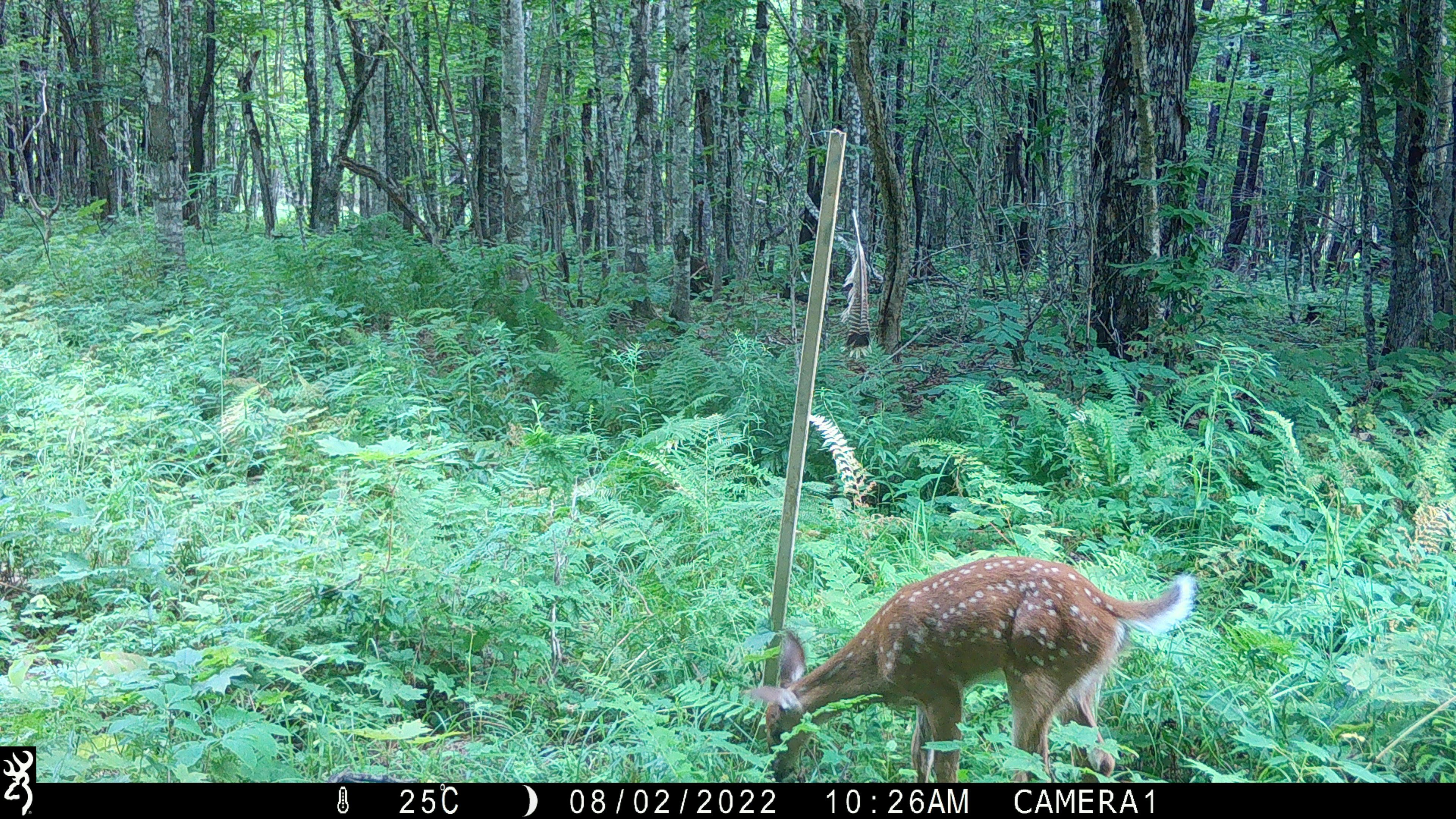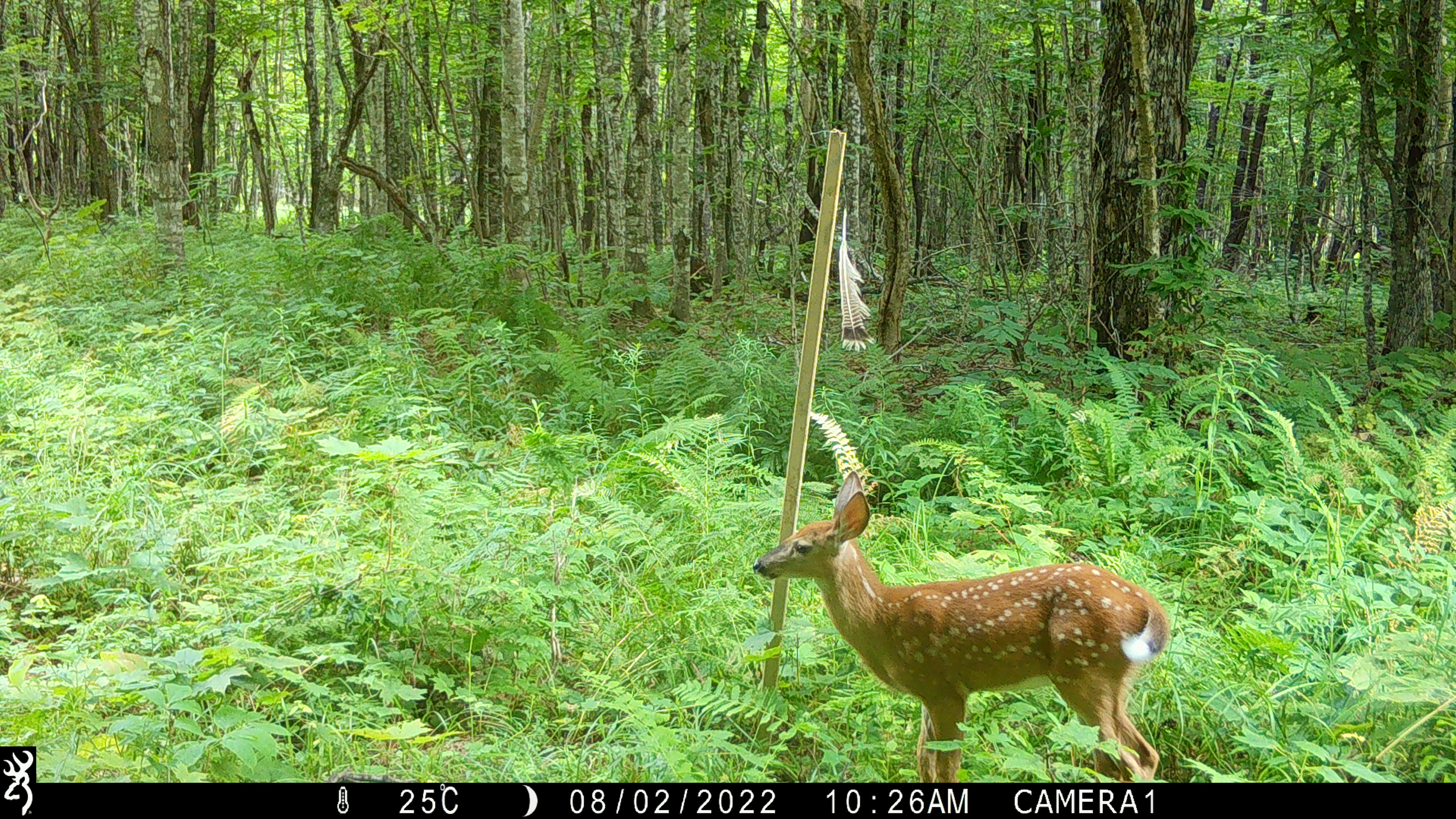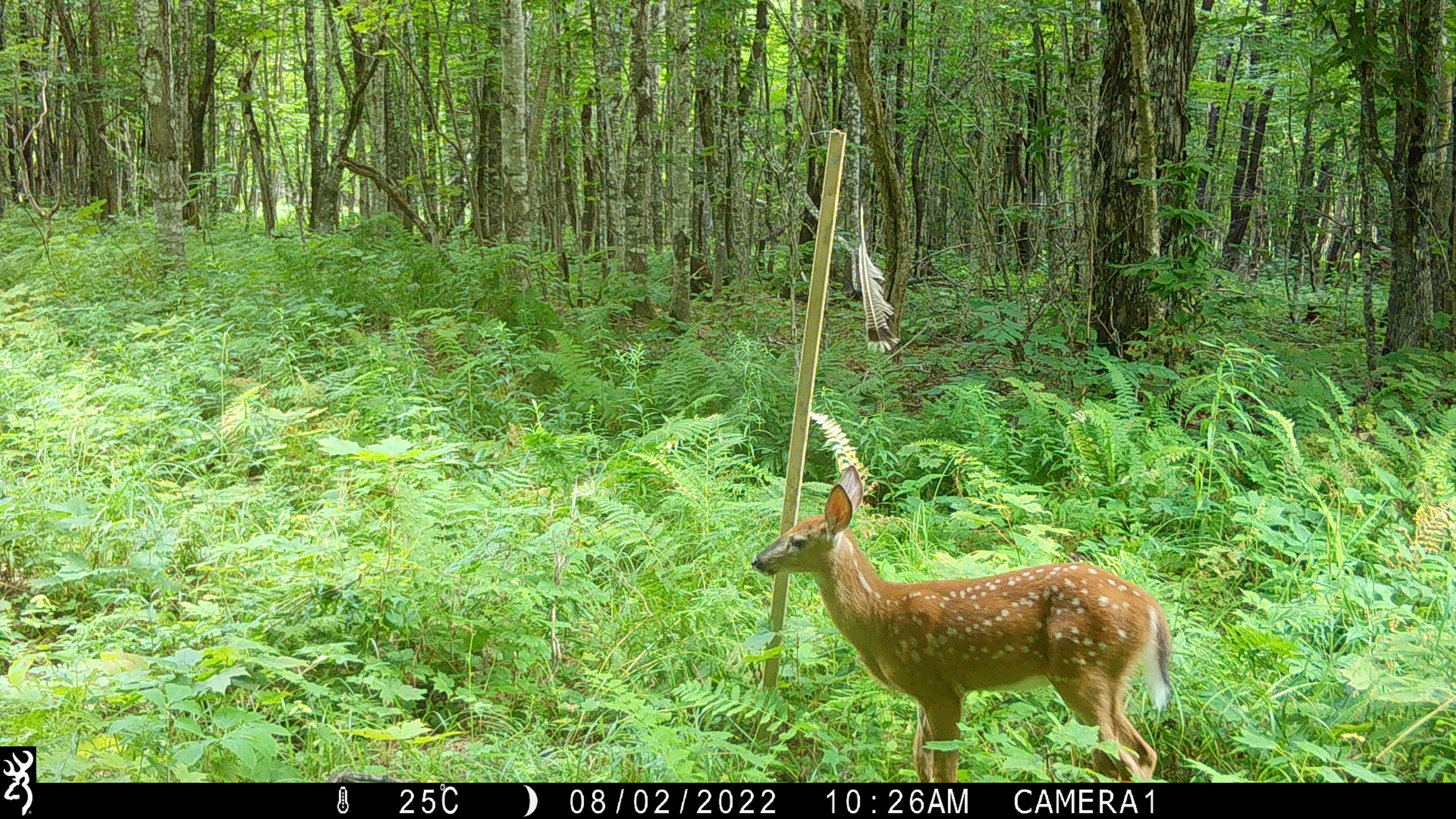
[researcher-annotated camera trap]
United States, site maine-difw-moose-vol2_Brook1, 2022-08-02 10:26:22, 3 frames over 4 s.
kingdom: Animalia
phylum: Chordata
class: Mammalia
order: Artiodactyla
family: Cervidae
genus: Odocoileus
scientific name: Odocoileus virginianus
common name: white-tailed deer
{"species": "white-tailed deer (Odocoileus virginianus)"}